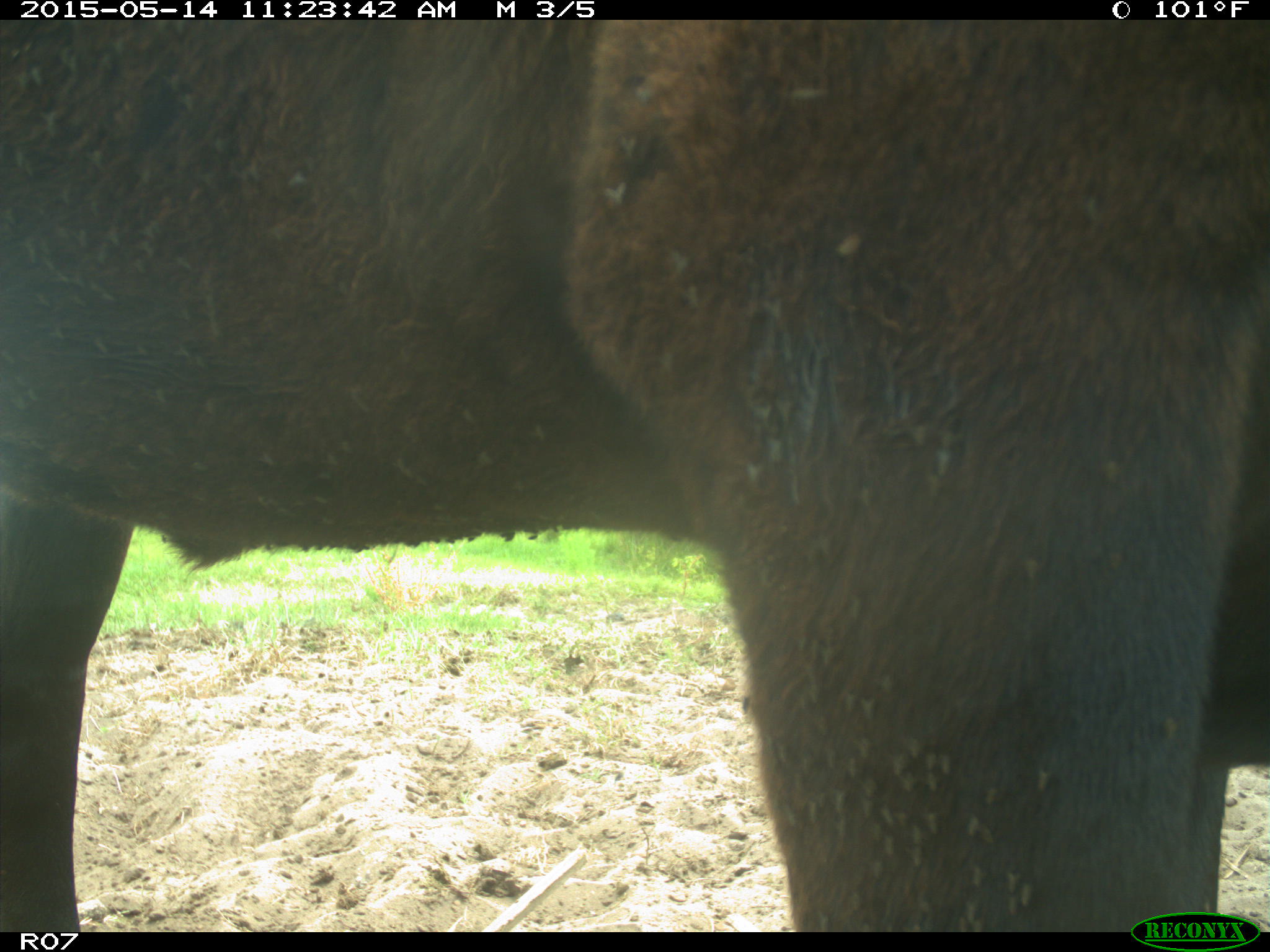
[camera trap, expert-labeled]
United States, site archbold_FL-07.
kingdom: Animalia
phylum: Chordata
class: Mammalia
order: Artiodactyla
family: Bovidae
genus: Bos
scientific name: Bos taurus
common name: domestic cow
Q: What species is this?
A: Bos taurus (domestic cow).